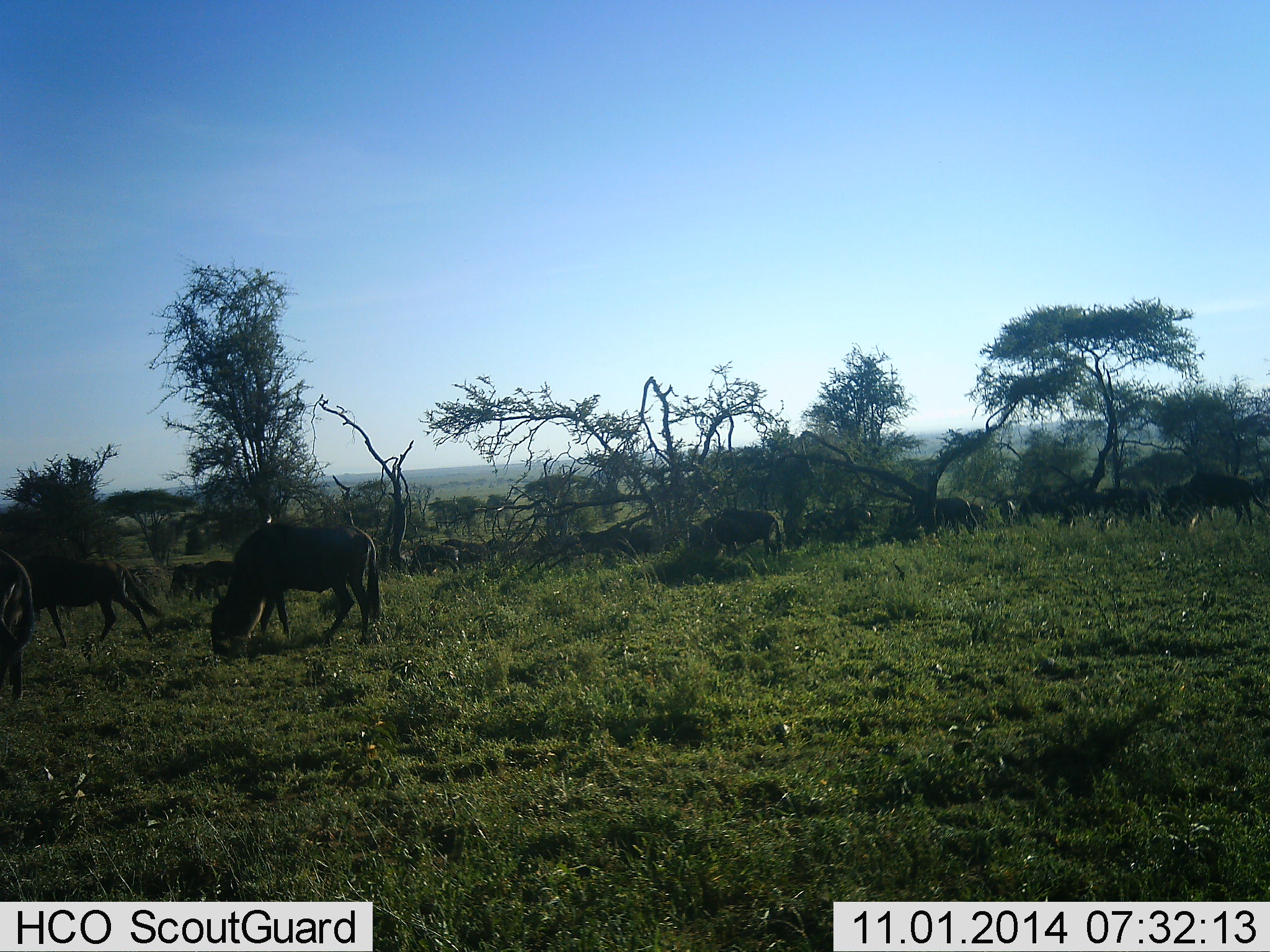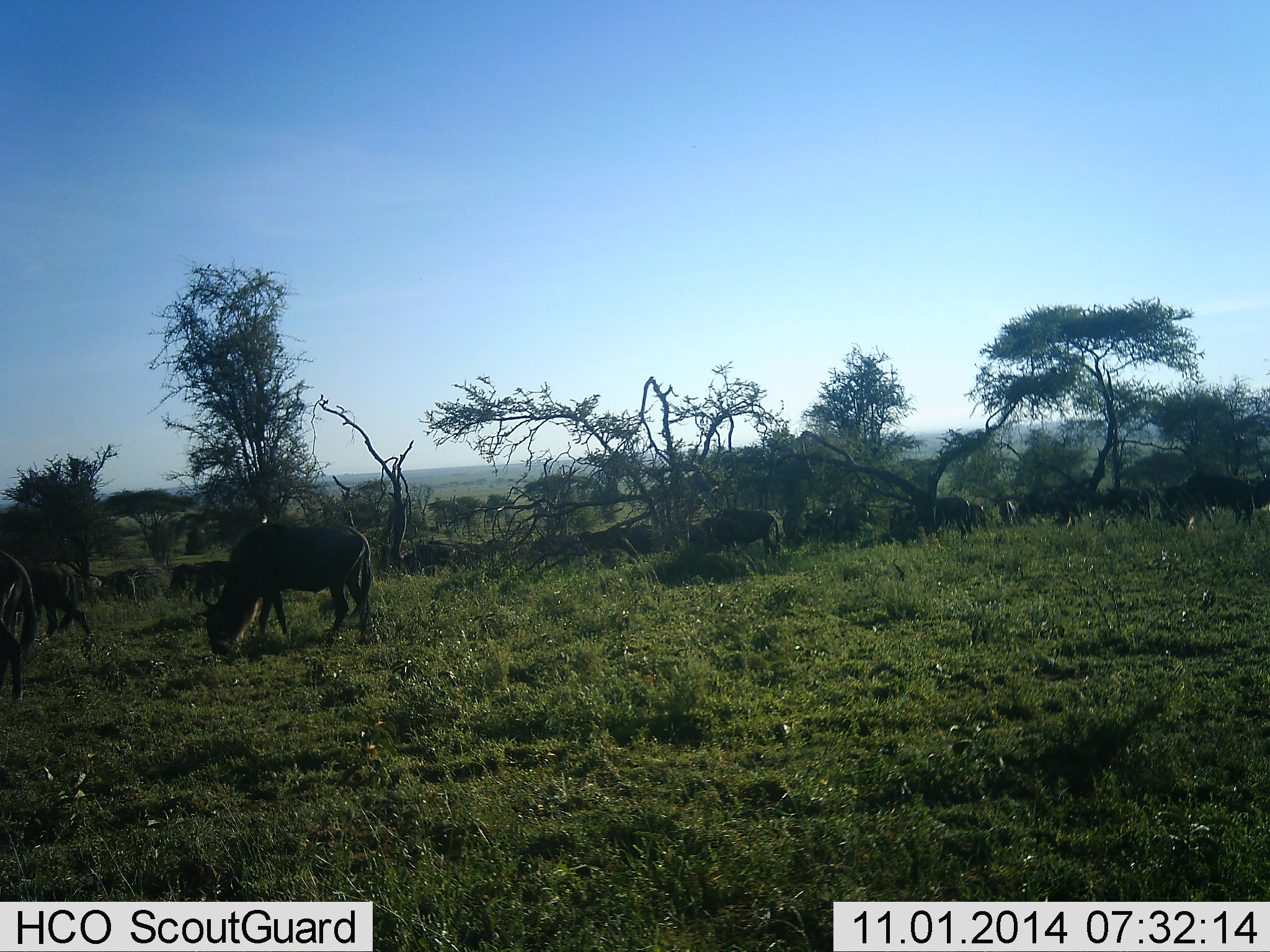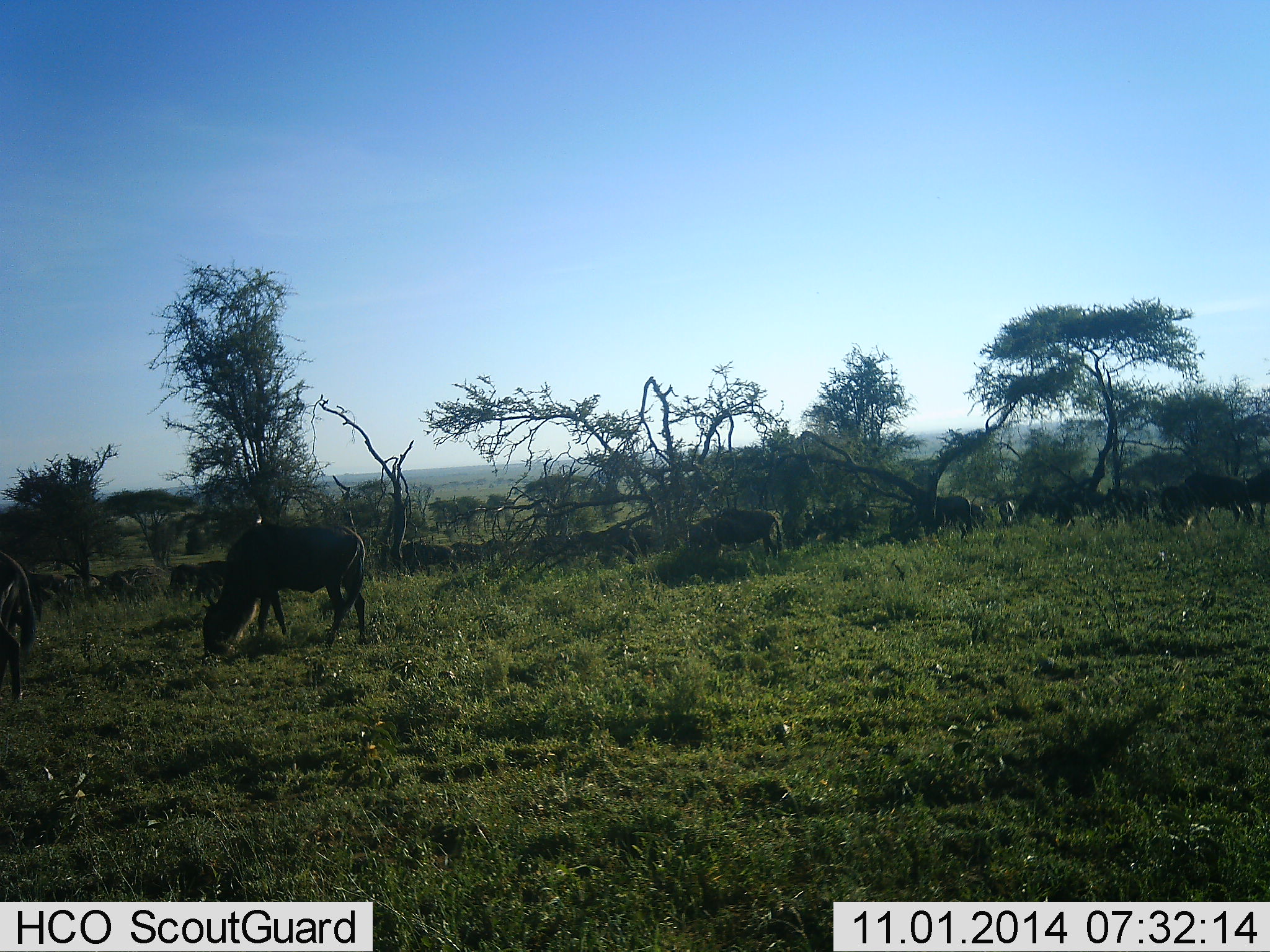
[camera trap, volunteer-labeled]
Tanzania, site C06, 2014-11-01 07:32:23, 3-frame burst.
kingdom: Animalia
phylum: Chordata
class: Mammalia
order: Artiodactyla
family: Bovidae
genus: Connochaetes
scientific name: Connochaetes taurinus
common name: blue wildebeest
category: wildebeest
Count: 11-50.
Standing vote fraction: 27%.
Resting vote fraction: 9%.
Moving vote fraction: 45%.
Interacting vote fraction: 0%.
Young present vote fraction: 0%.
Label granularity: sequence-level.